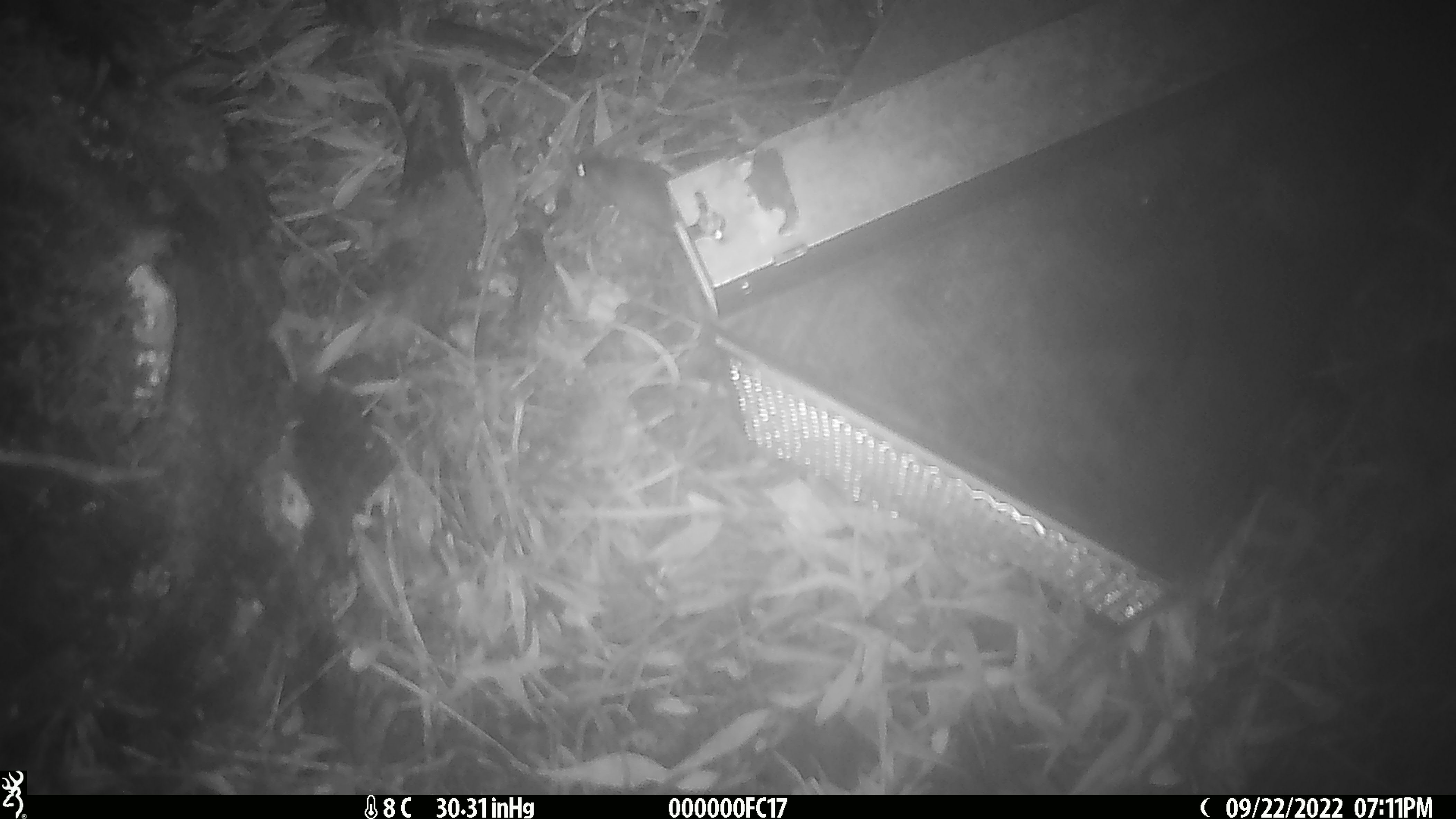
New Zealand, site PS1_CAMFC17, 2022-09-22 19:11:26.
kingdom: Animalia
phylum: Chordata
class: Mammalia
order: Rodentia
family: Muridae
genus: Mus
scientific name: Mus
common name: mouse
Mouse (Mus).